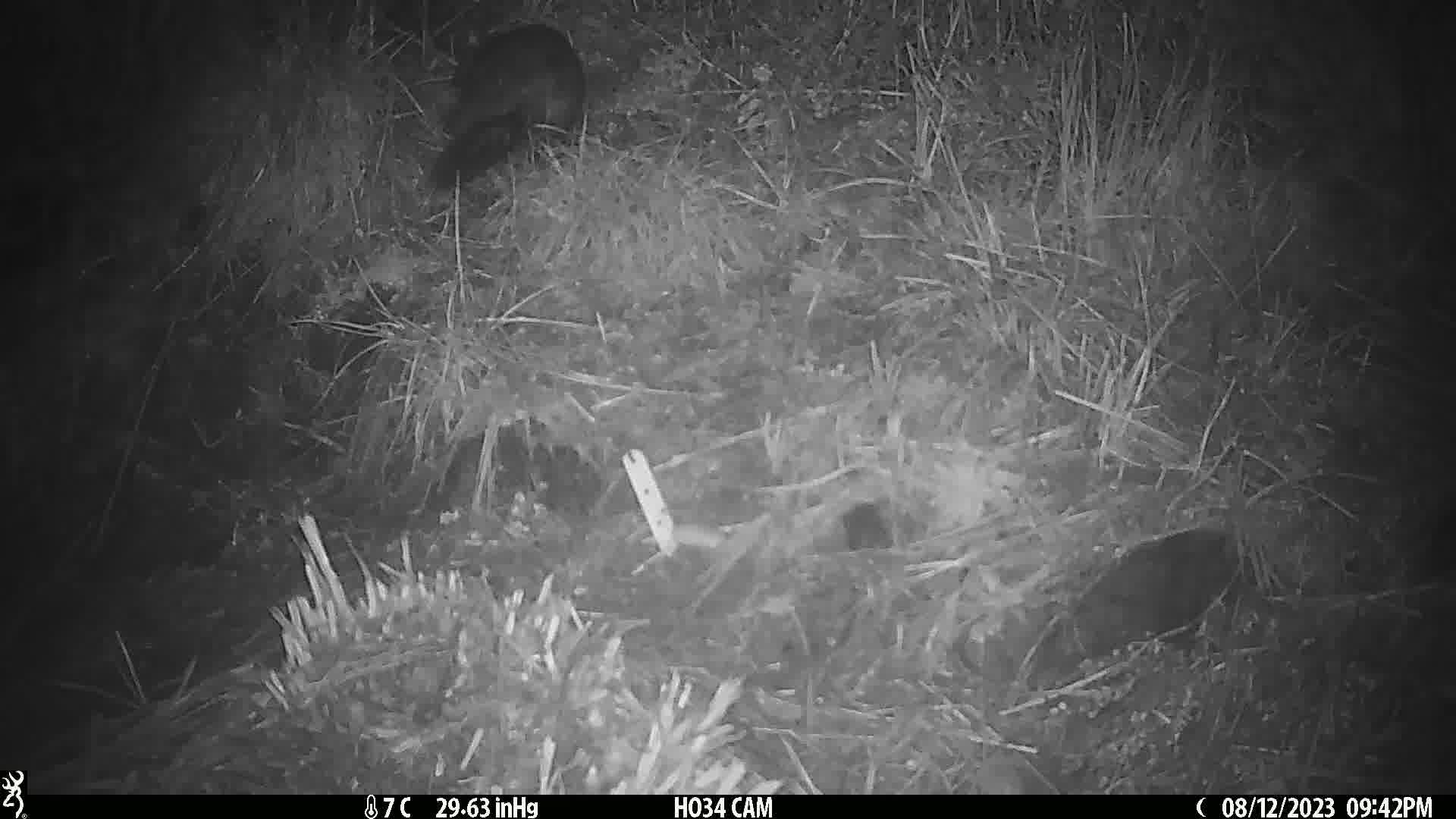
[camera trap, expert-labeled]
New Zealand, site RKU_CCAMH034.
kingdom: Animalia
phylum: Chordata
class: Mammalia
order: Diprotodontia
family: Phalangeridae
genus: Trichosurus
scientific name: Trichosurus vulpecula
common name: common brushtail possum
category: possum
Possum (common brushtail possum) (Trichosurus vulpecula).